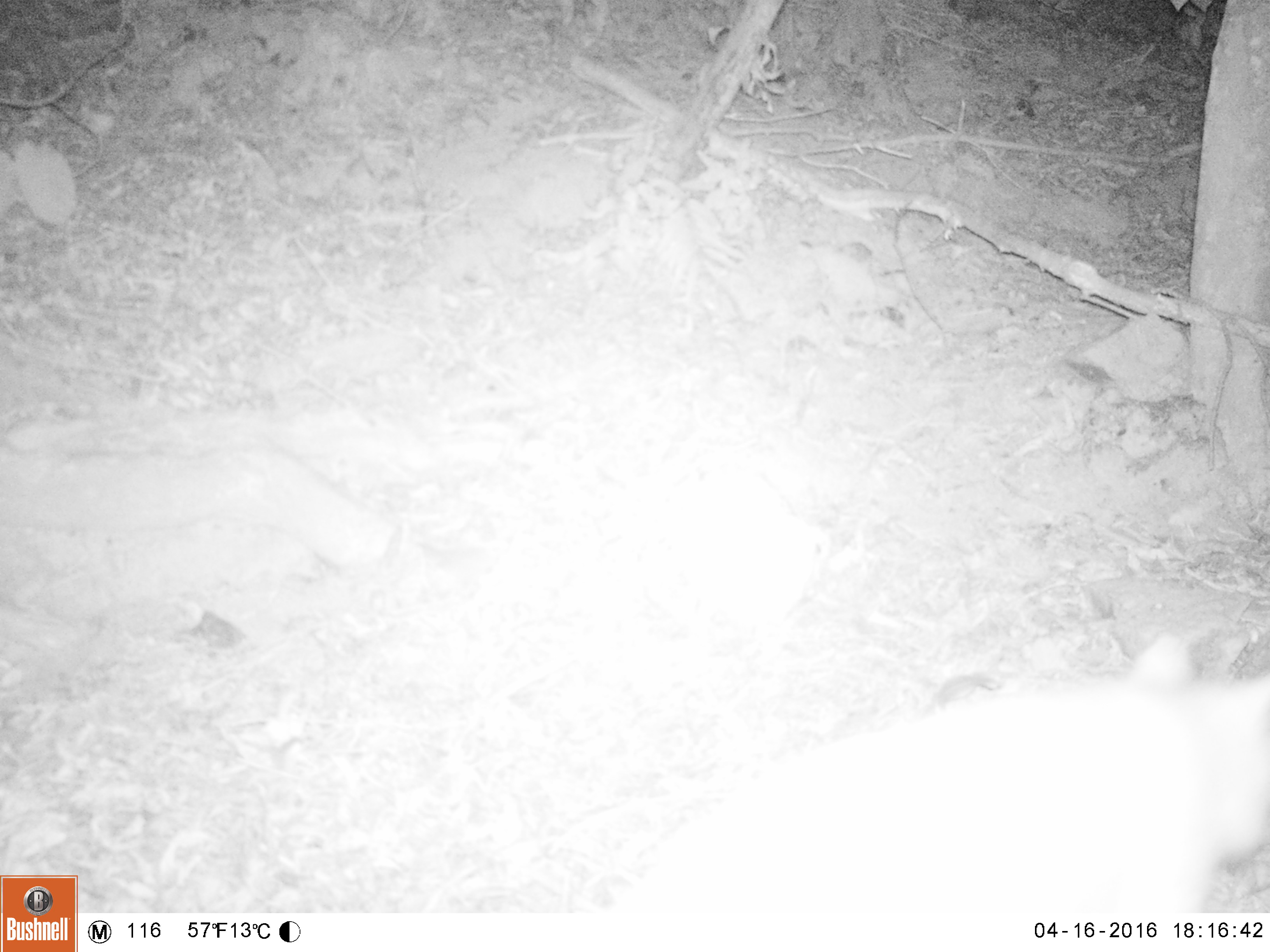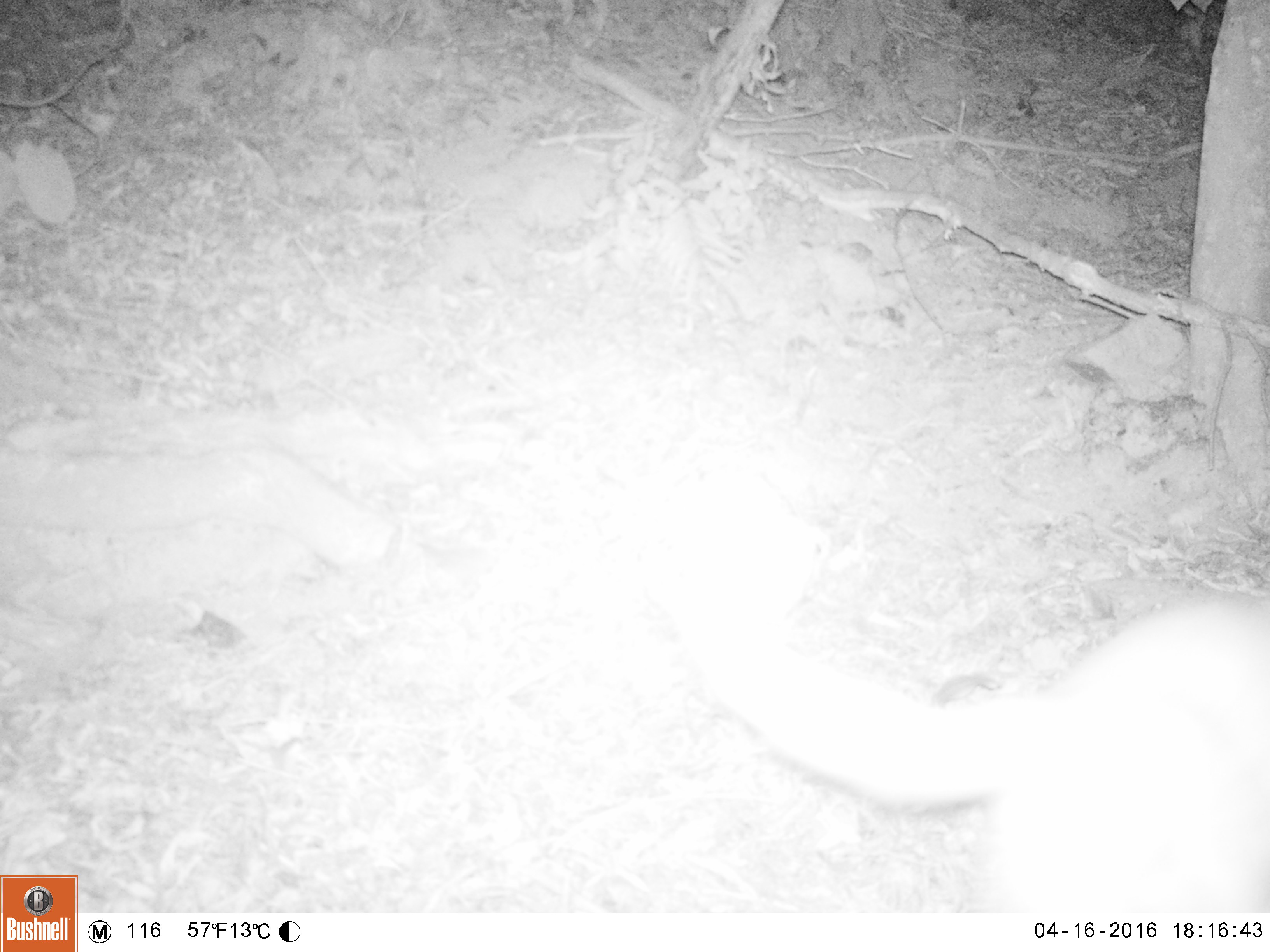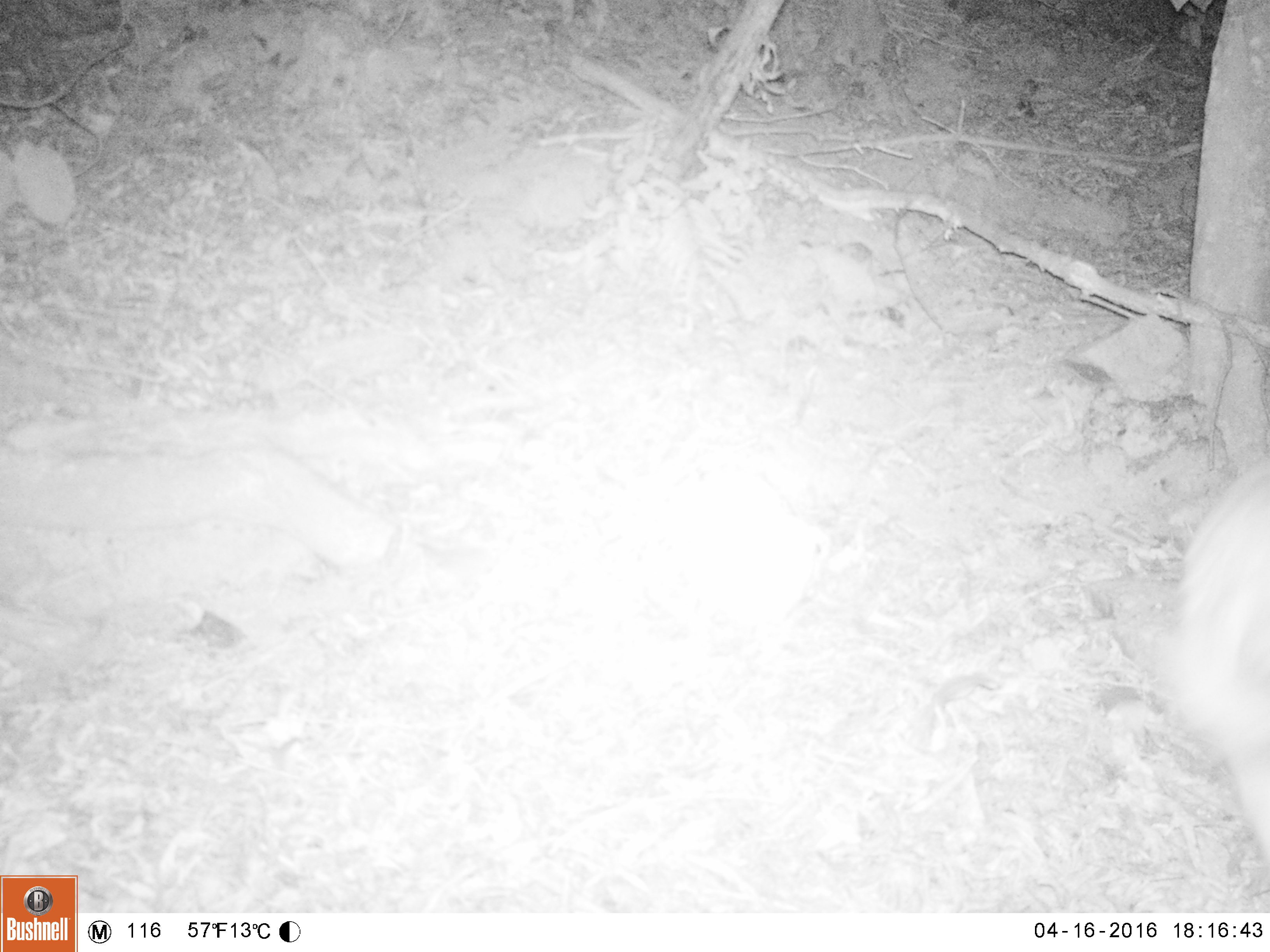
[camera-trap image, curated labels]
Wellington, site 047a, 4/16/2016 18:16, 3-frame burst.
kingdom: Animalia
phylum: Chordata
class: Mammalia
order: Carnivora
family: Felidae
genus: Felis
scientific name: Felis catus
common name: cat